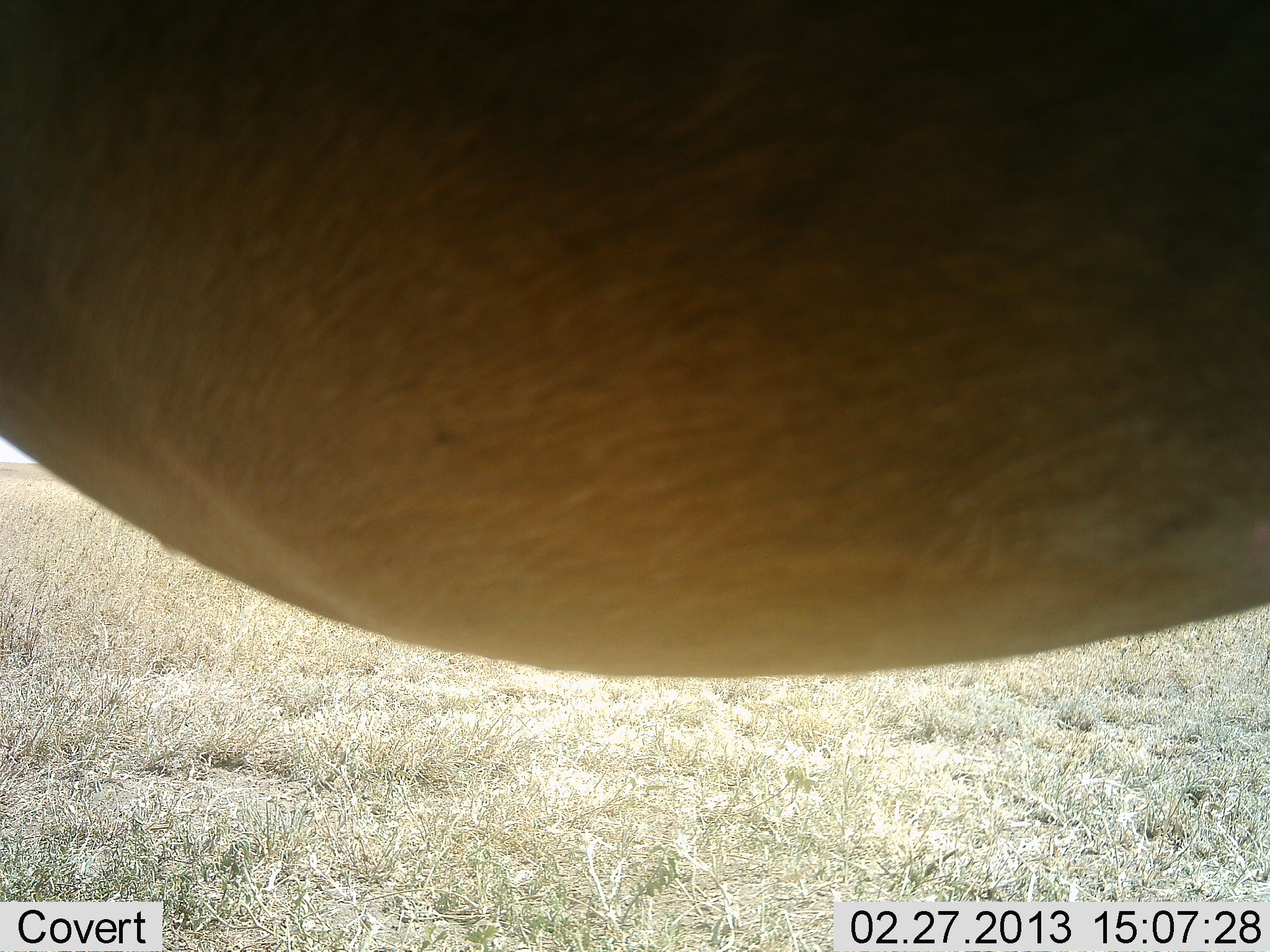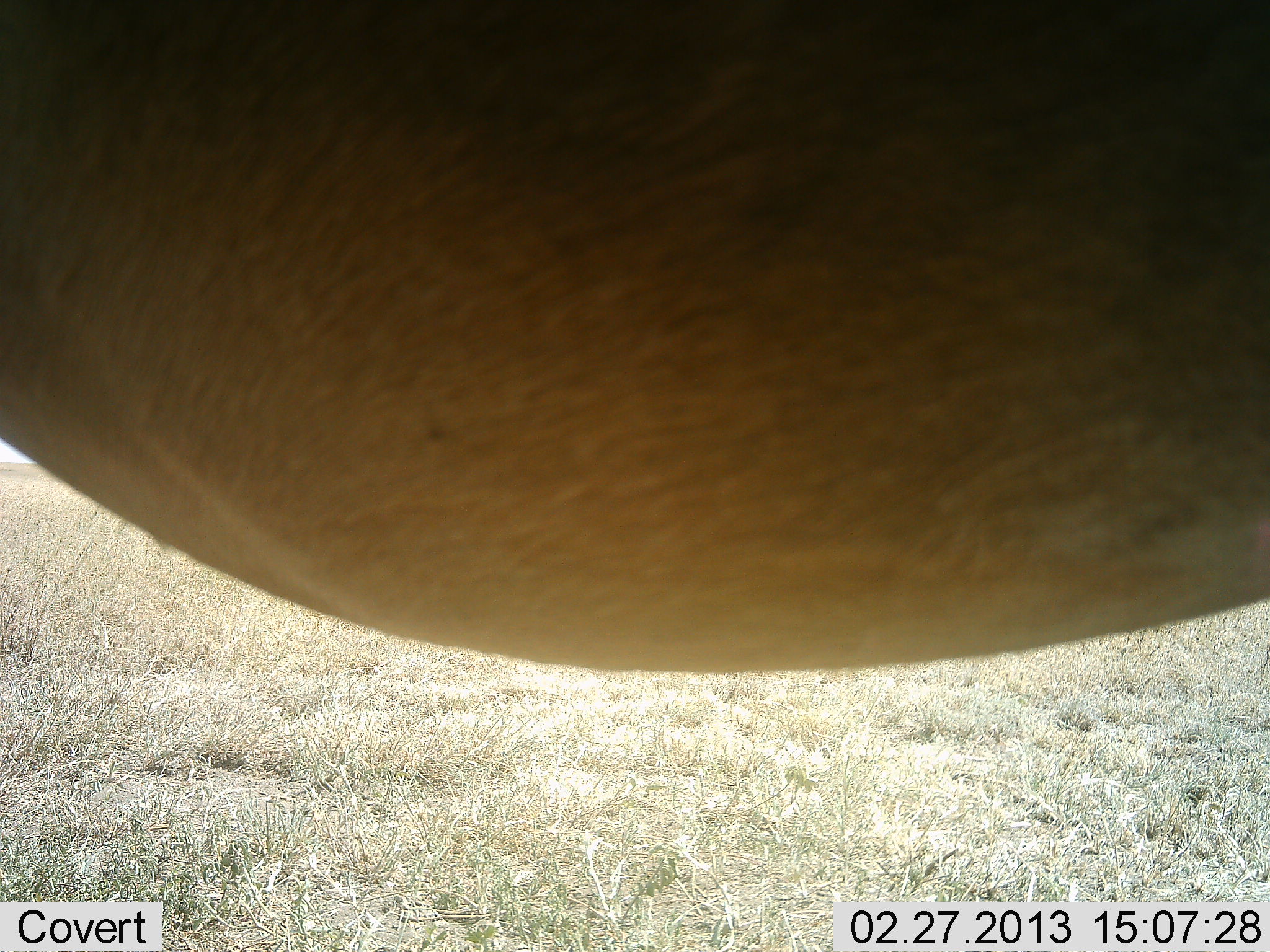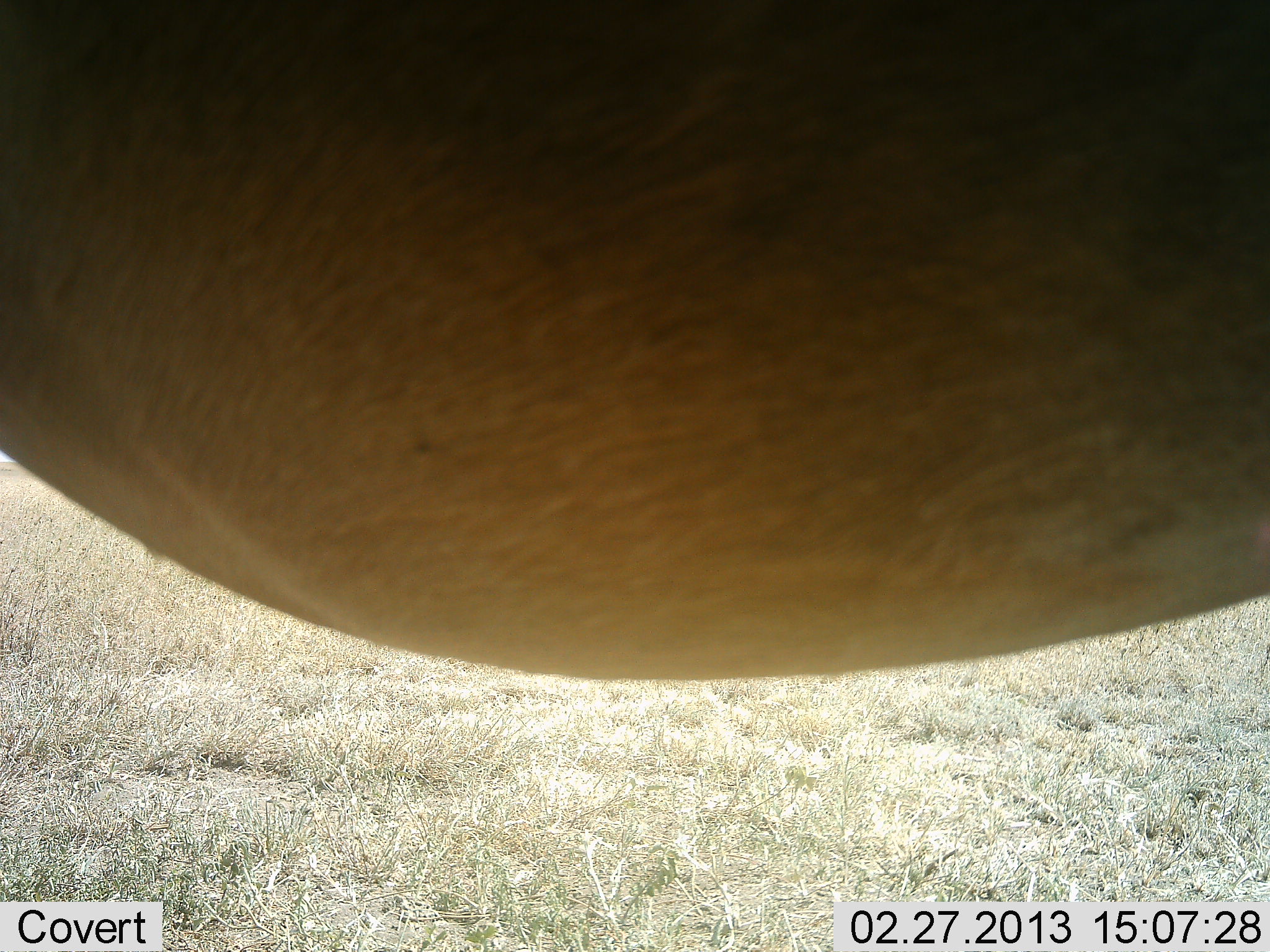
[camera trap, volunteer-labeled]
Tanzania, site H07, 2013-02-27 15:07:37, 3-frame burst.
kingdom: Animalia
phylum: Chordata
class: Mammalia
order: Artiodactyla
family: Bovidae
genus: Alcelaphus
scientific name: Alcelaphus buselaphus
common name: hartebeest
Hartebeest (Alcelaphus buselaphus), count 1. Behavior (volunteer vote fractions): standing 100%, resting 0%, moving 0%, interacting 0%. Young present (vote fraction): 0%. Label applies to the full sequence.